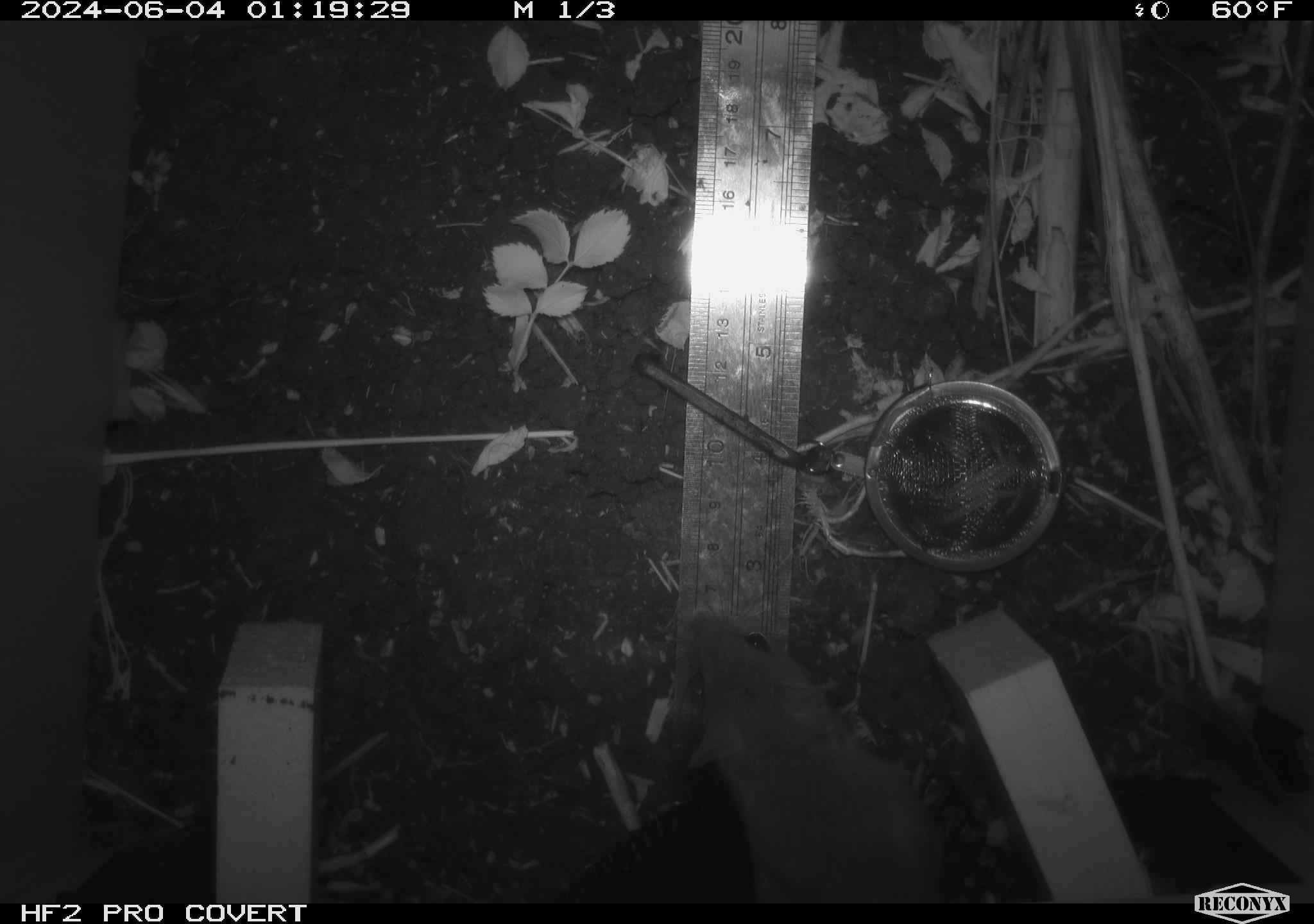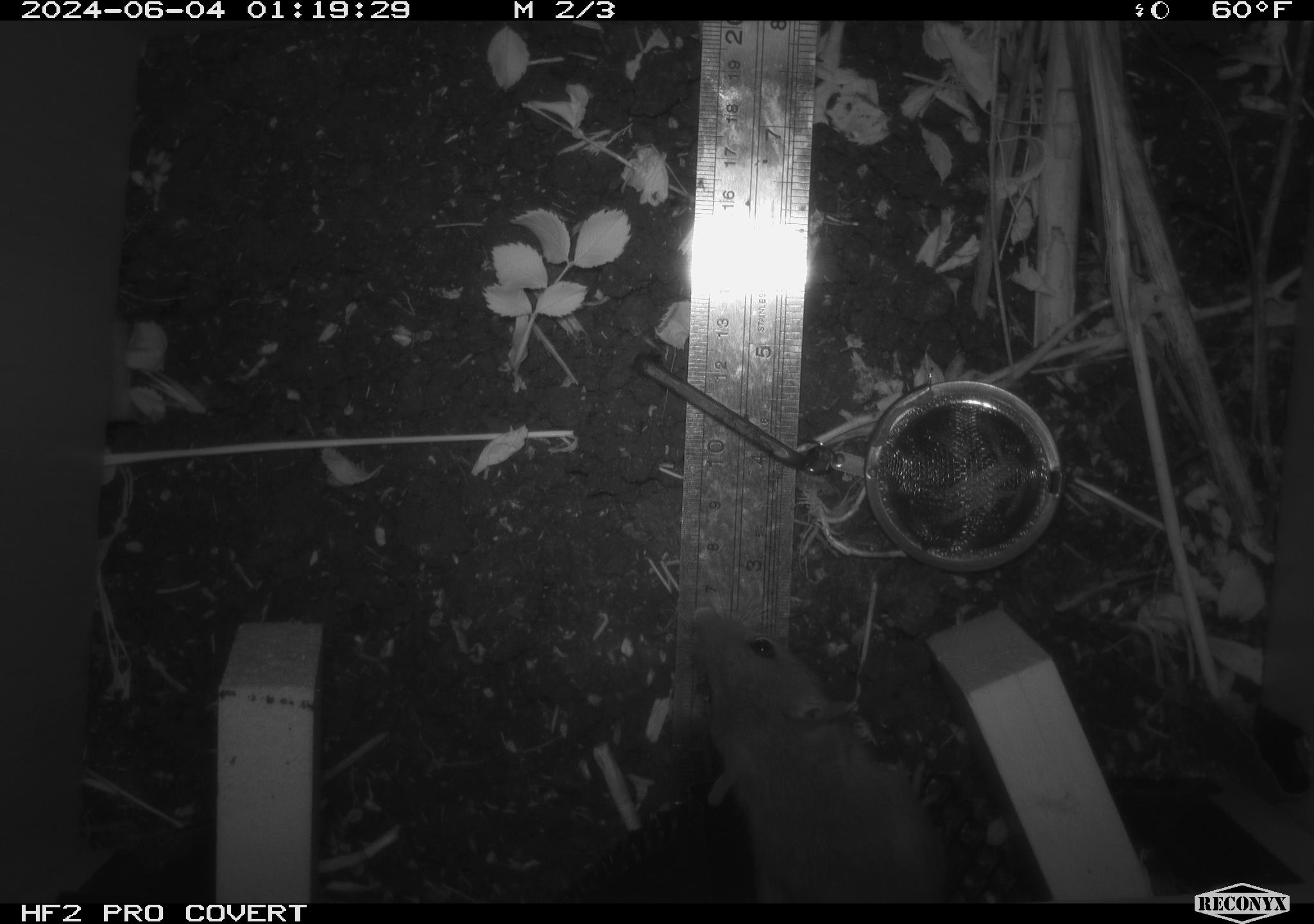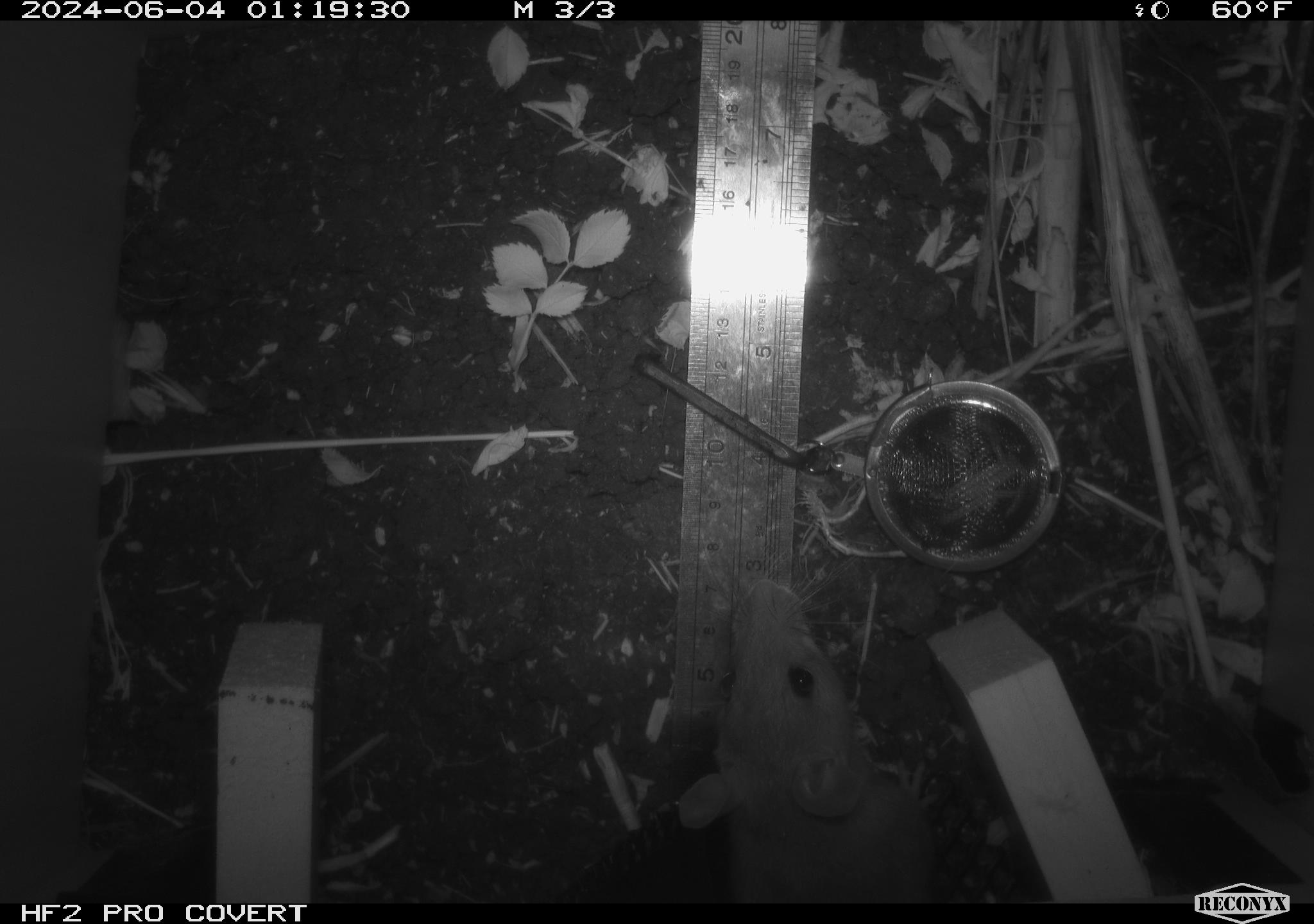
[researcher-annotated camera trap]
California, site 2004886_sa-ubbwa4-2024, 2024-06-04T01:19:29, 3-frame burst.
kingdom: Animalia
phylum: Chordata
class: Mammalia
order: Rodentia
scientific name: Rodentia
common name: woodrat or rat or mouse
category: woodrat or rat or mouse species